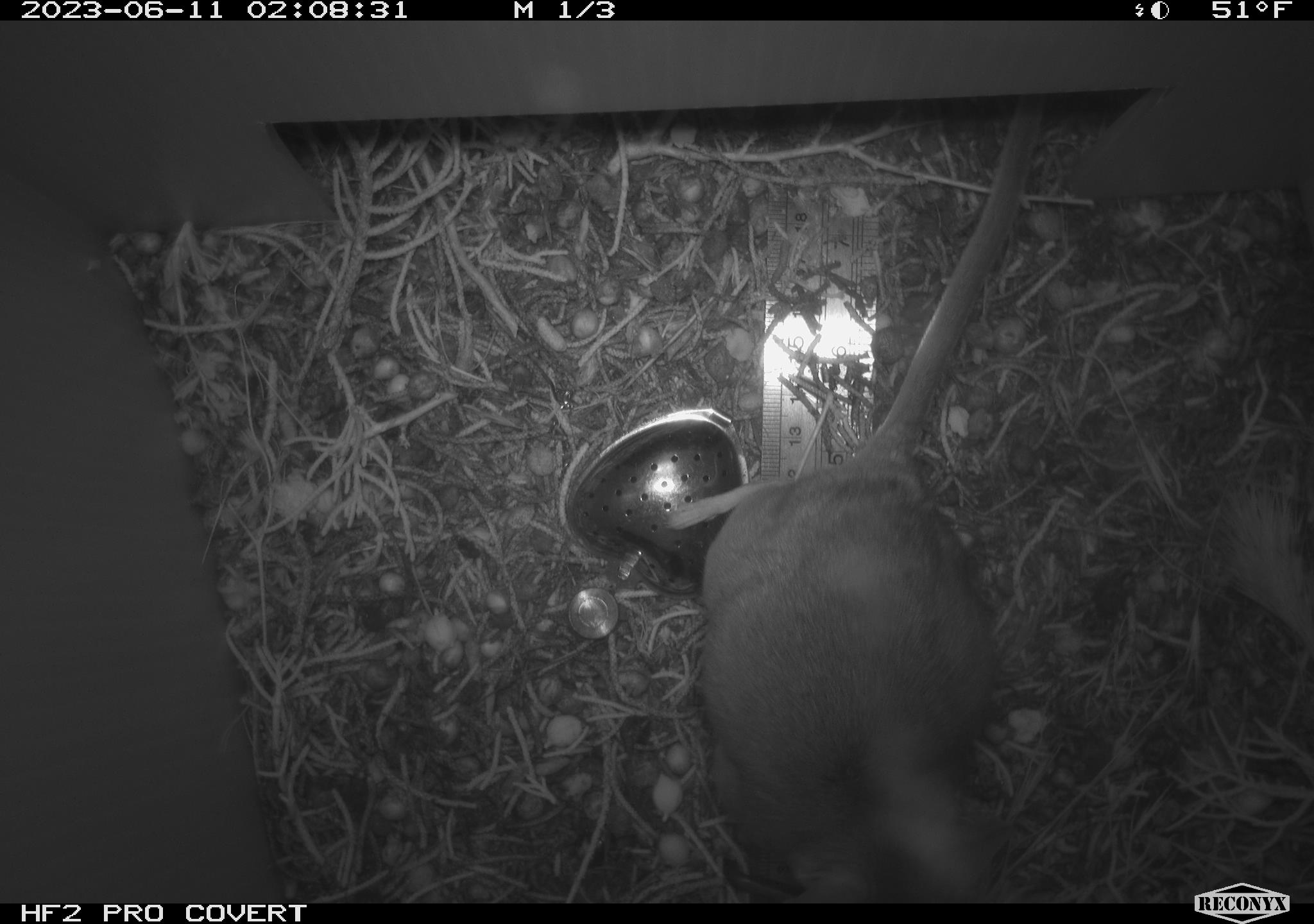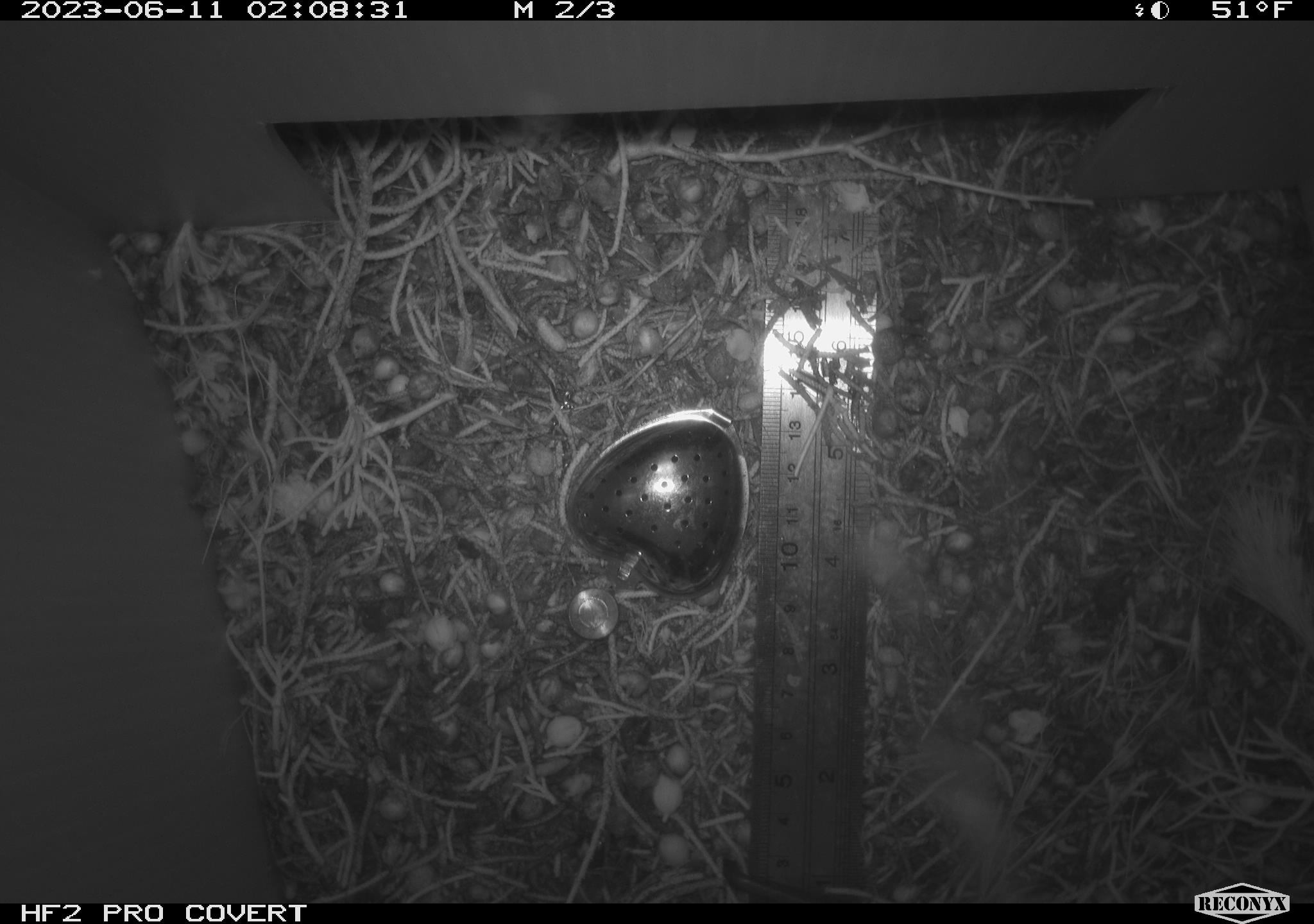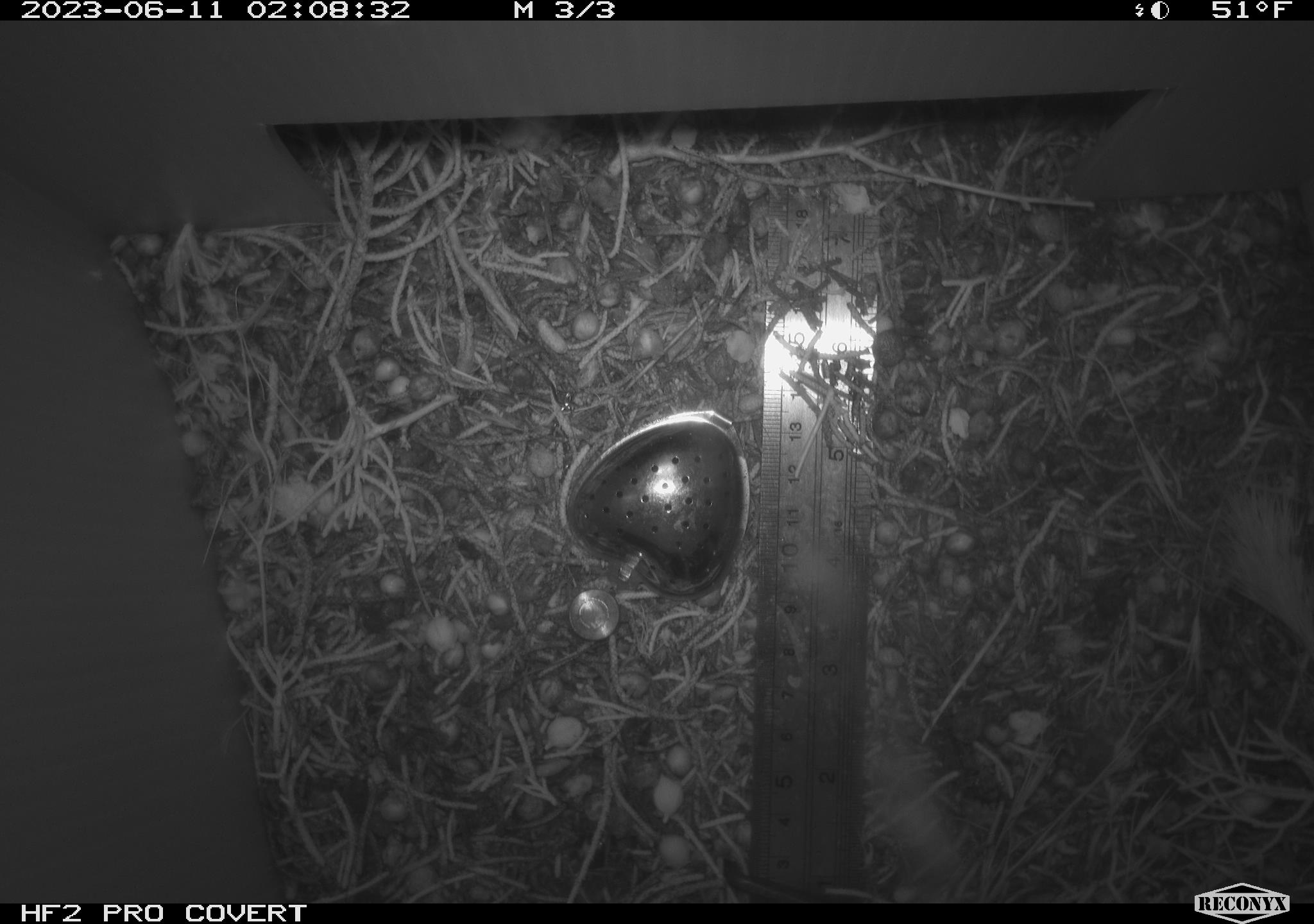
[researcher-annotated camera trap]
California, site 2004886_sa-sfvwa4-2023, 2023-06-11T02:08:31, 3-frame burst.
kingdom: Animalia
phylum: Chordata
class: Mammalia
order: Rodentia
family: Cricetidae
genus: Neotoma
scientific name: Neotoma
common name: pack rat or woodrat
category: neotoma species